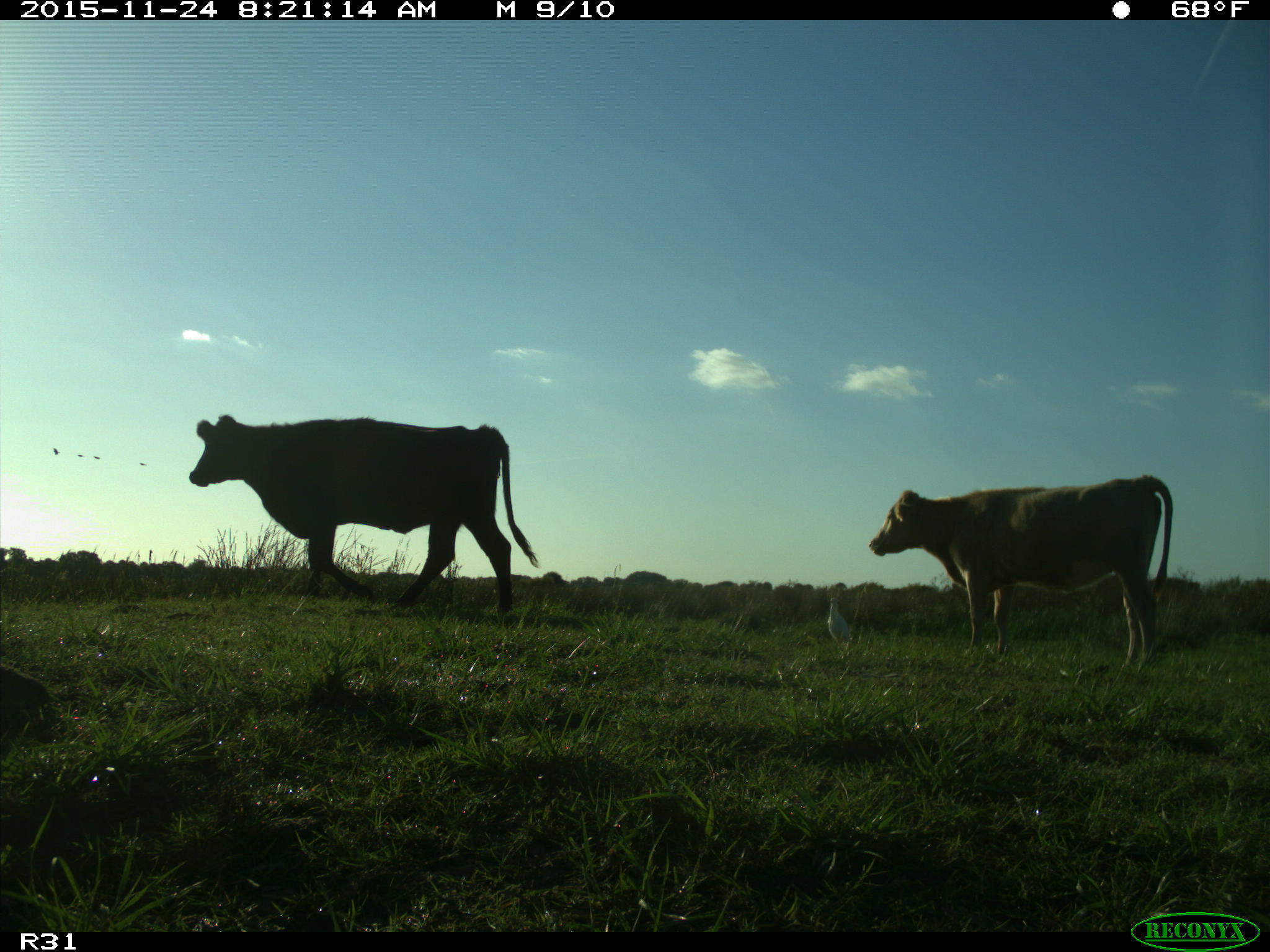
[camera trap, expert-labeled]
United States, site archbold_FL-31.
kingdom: Animalia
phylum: Chordata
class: Mammalia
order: Artiodactyla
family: Bovidae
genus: Bos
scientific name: Bos taurus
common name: domestic cow